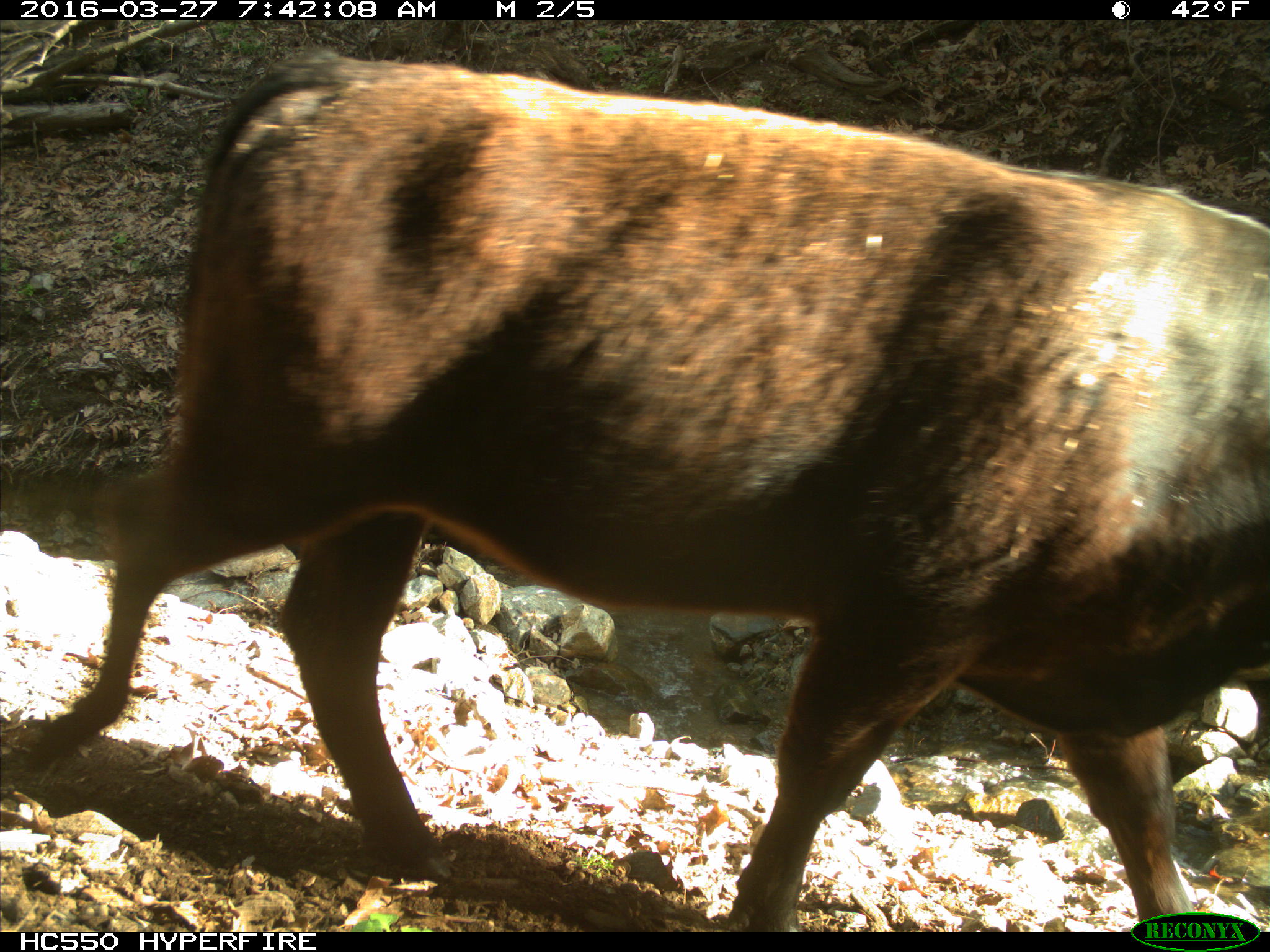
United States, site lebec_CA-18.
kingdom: Animalia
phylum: Chordata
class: Mammalia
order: Artiodactyla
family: Bovidae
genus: Bos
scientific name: Bos taurus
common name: domestic cow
Bos taurus (domestic cow).